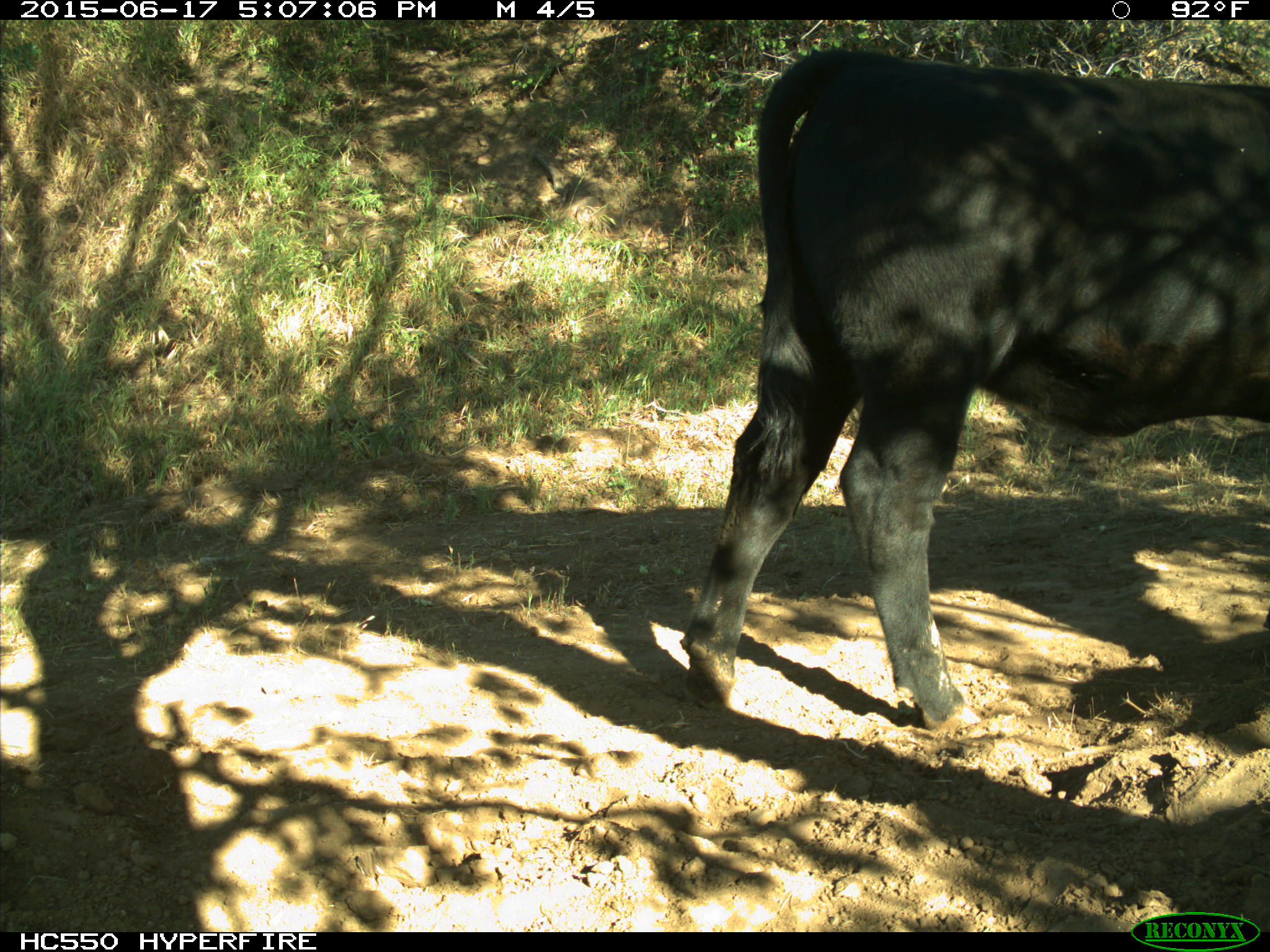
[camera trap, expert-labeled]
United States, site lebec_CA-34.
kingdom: Animalia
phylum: Chordata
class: Mammalia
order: Artiodactyla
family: Bovidae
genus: Bos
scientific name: Bos taurus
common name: domestic cow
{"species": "Bos taurus (domestic cow)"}